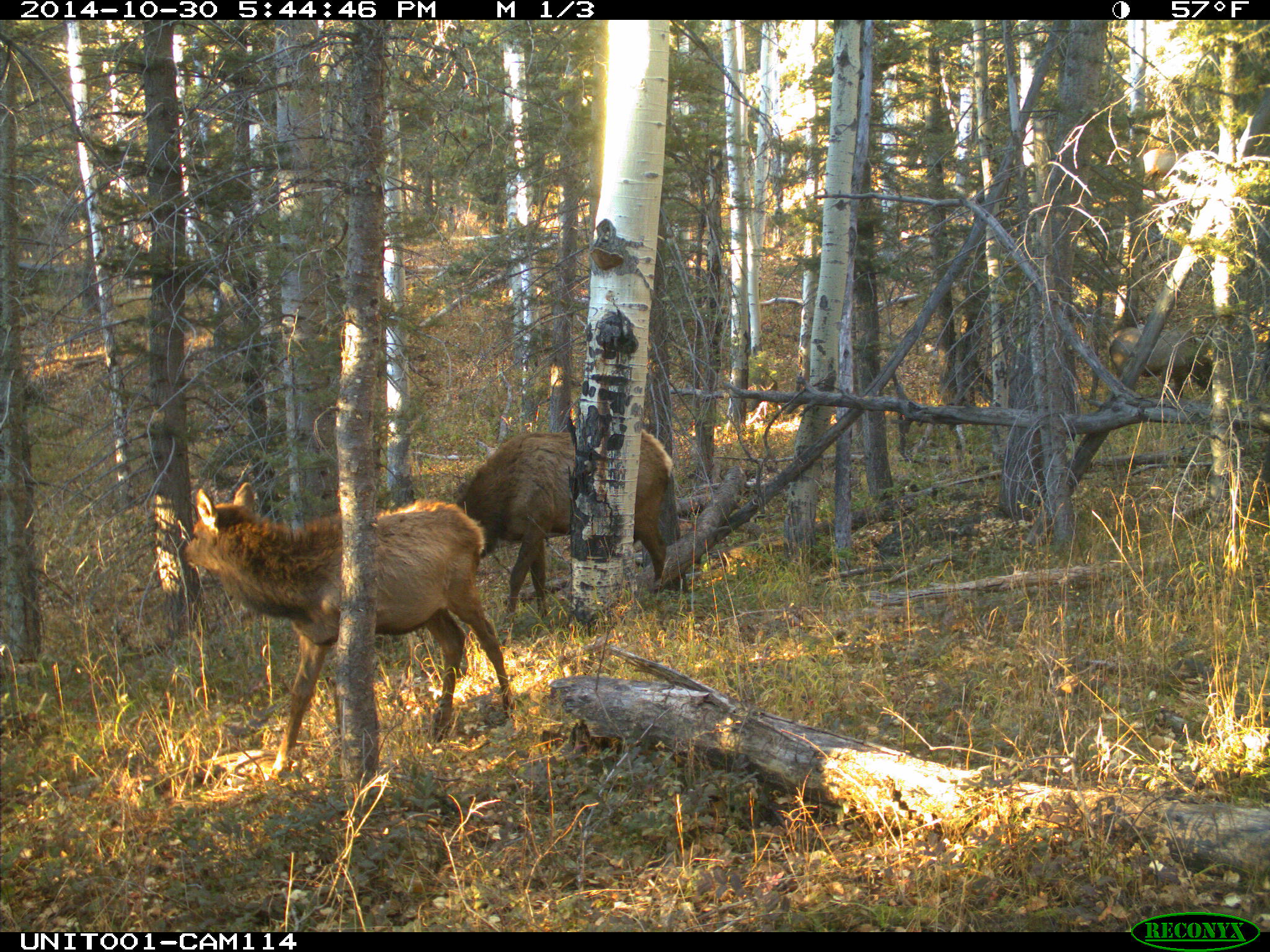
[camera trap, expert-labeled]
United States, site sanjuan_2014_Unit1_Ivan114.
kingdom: Animalia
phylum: Chordata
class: Mammalia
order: Artiodactyla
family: Cervidae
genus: Cervus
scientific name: Cervus elaphus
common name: red deer